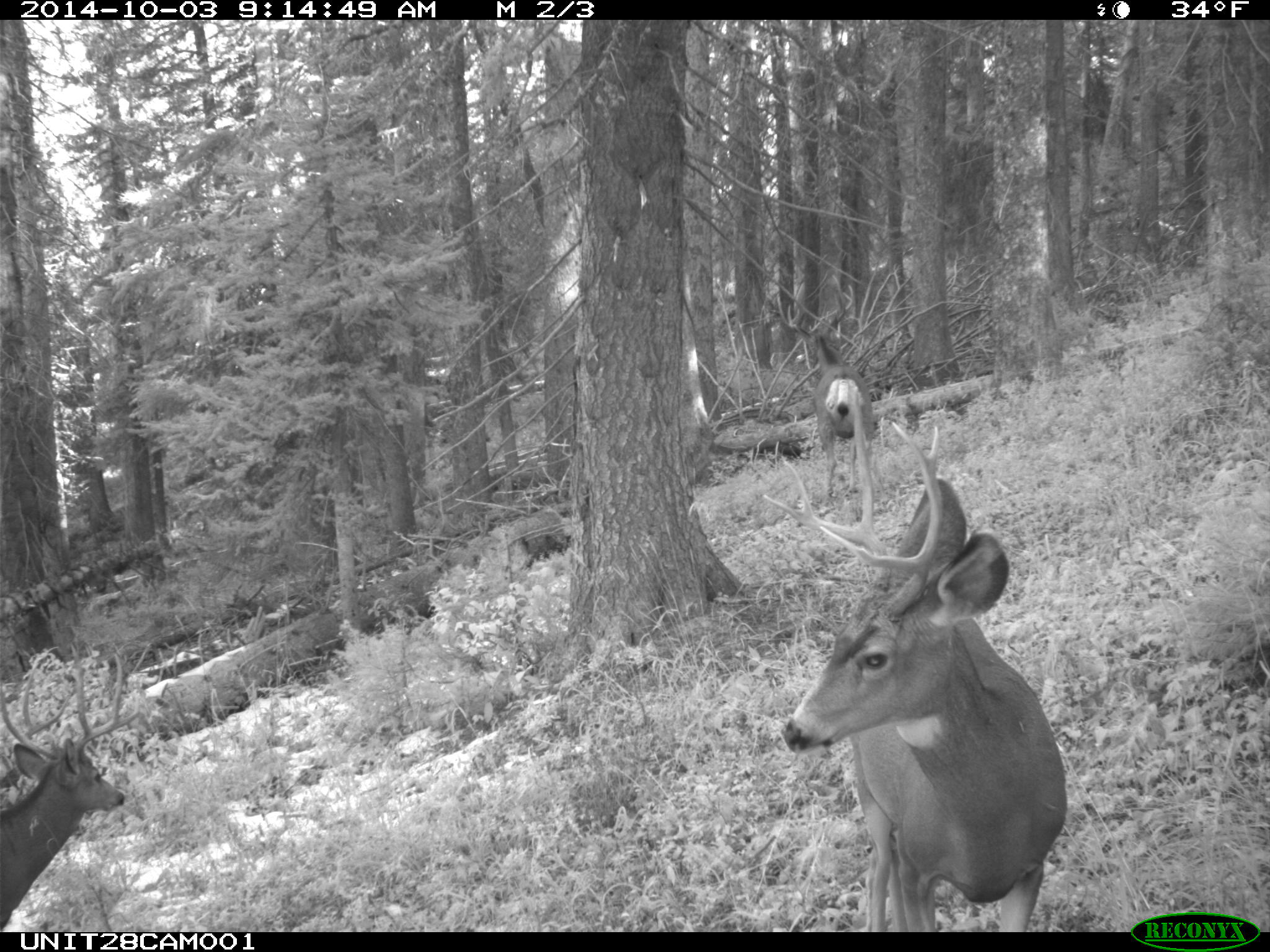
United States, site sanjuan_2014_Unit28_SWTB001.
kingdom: Animalia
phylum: Chordata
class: Mammalia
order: Artiodactyla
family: Cervidae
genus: Odocoileus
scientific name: Odocoileus hemionus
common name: mule deer